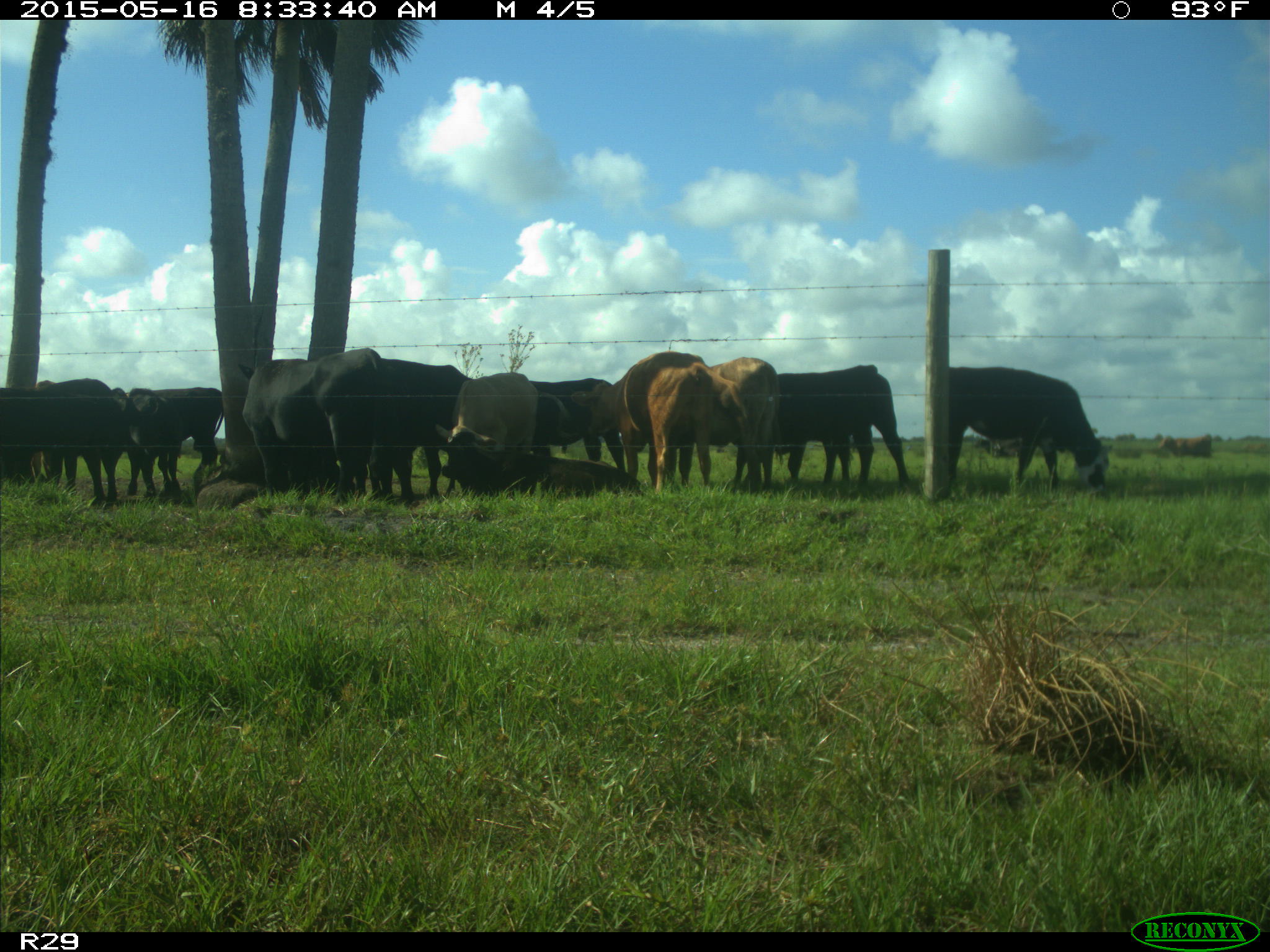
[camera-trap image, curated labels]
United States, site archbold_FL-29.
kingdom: Animalia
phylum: Chordata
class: Mammalia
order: Artiodactyla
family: Bovidae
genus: Bos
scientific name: Bos taurus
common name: domestic cow